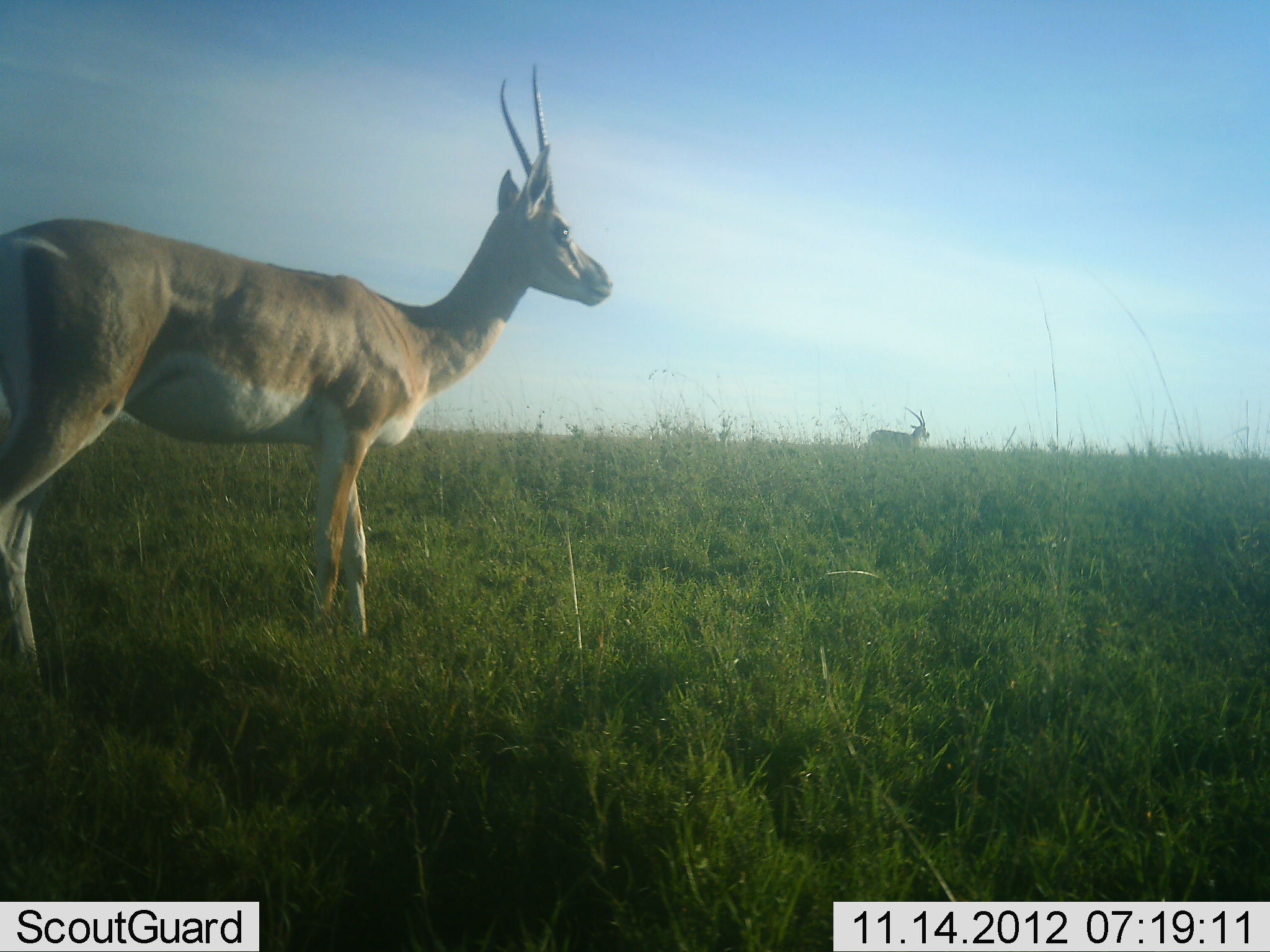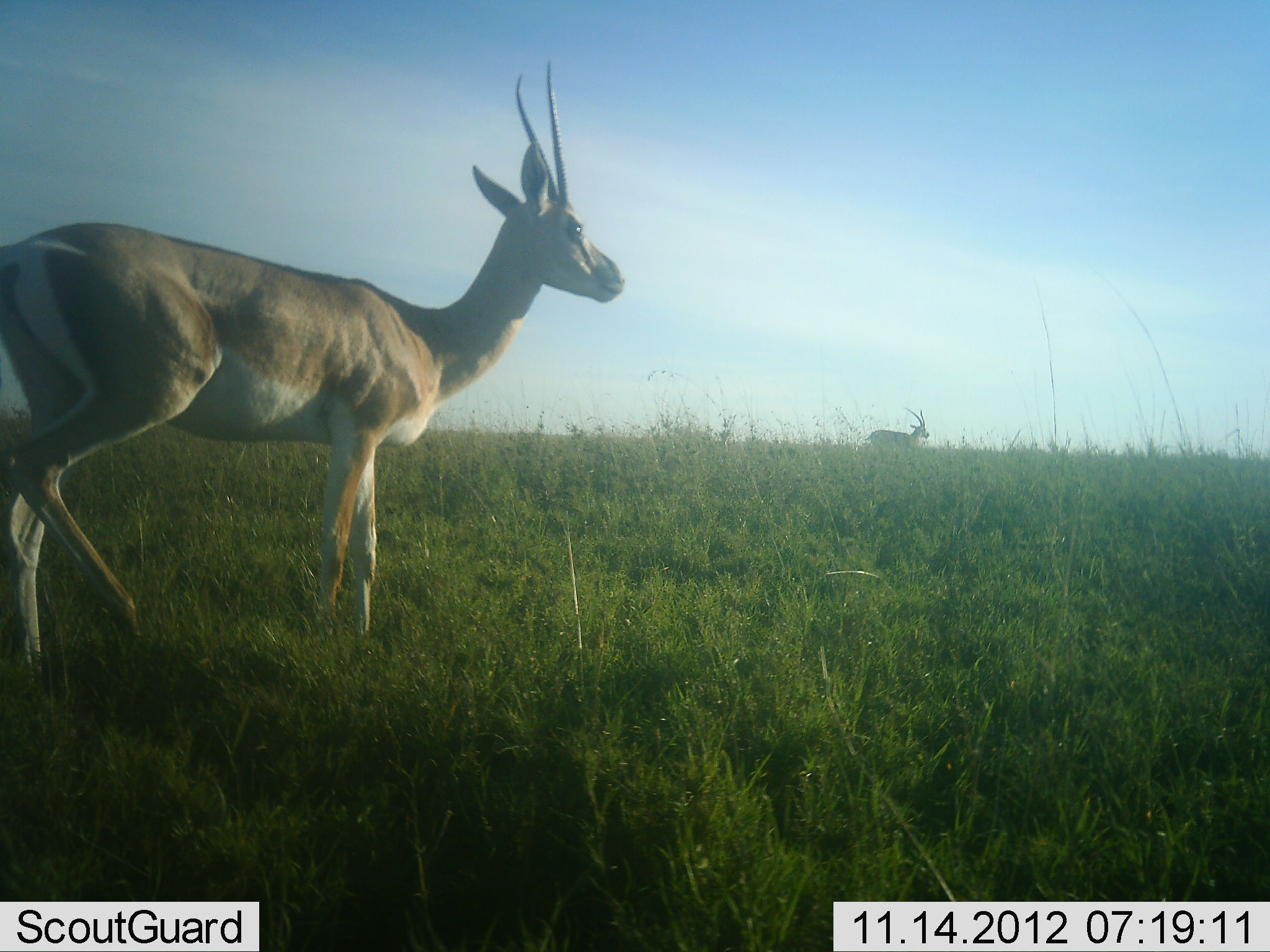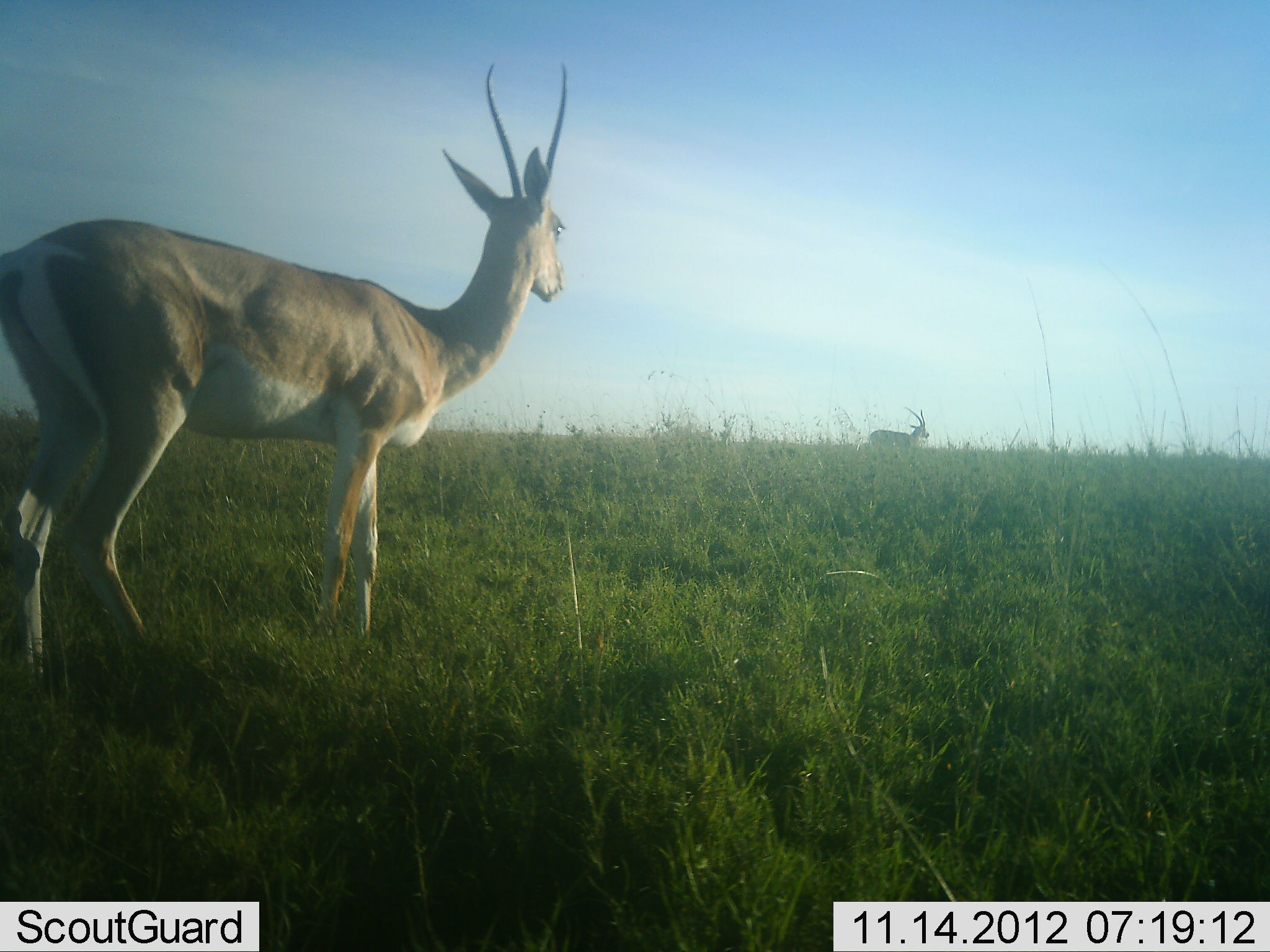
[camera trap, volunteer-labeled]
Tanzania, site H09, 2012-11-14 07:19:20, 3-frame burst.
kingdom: Animalia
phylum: Chordata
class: Mammalia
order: Artiodactyla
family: Bovidae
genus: Nanger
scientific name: Nanger granti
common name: grant's gazelle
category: gazellegrants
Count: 2.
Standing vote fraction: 80%.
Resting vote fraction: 0%.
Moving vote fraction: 30%.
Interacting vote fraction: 0%.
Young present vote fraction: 0%.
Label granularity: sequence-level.